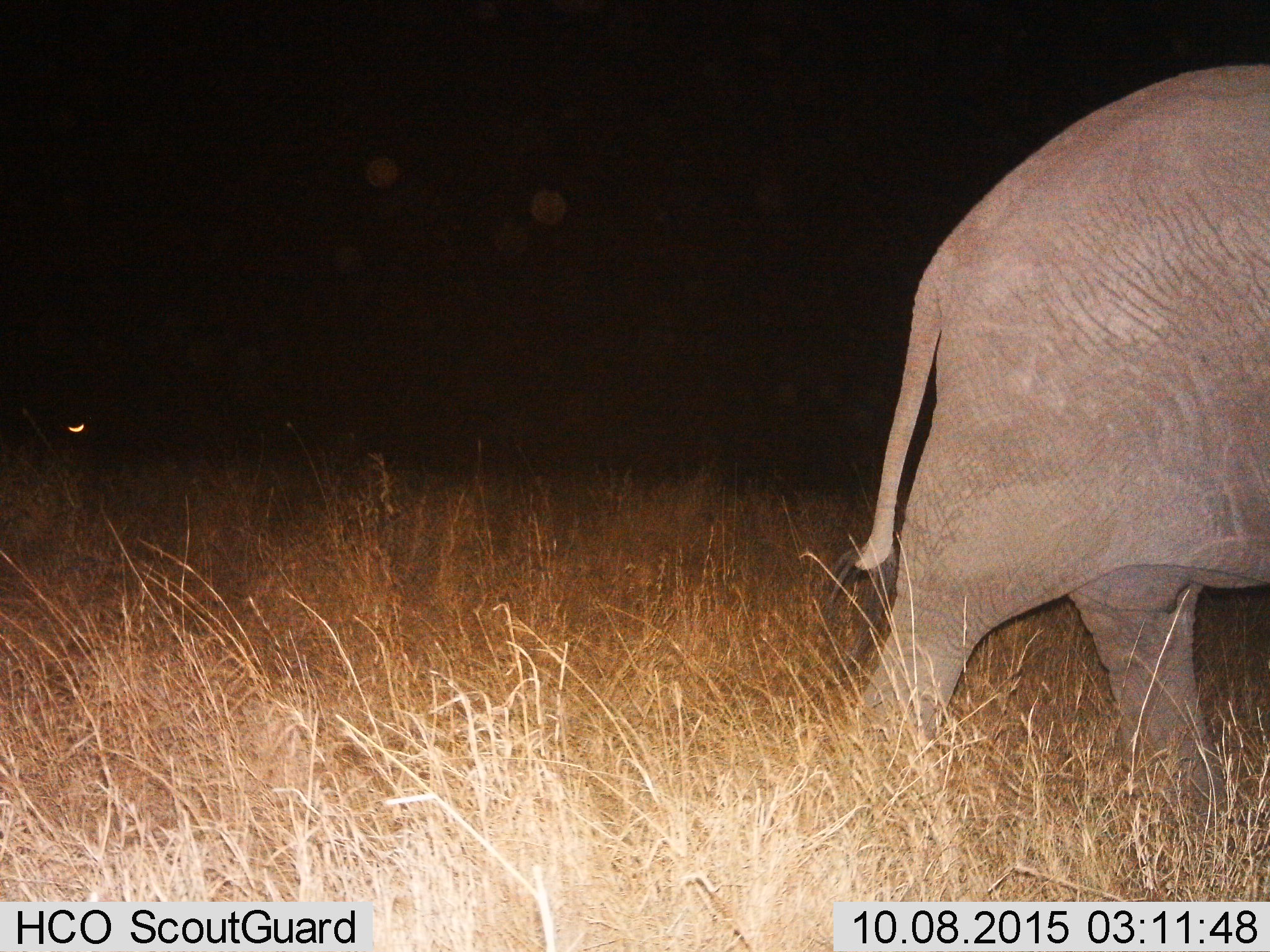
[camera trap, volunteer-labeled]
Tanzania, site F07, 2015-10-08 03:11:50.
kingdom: Animalia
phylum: Chordata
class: Mammalia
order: Proboscidea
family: Elephantidae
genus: Loxodonta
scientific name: Loxodonta africana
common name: african bush elephant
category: elephant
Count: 1.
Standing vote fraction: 7%.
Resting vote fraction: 0%.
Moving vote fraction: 100%.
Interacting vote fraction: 0%.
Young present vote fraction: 0%.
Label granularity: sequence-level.